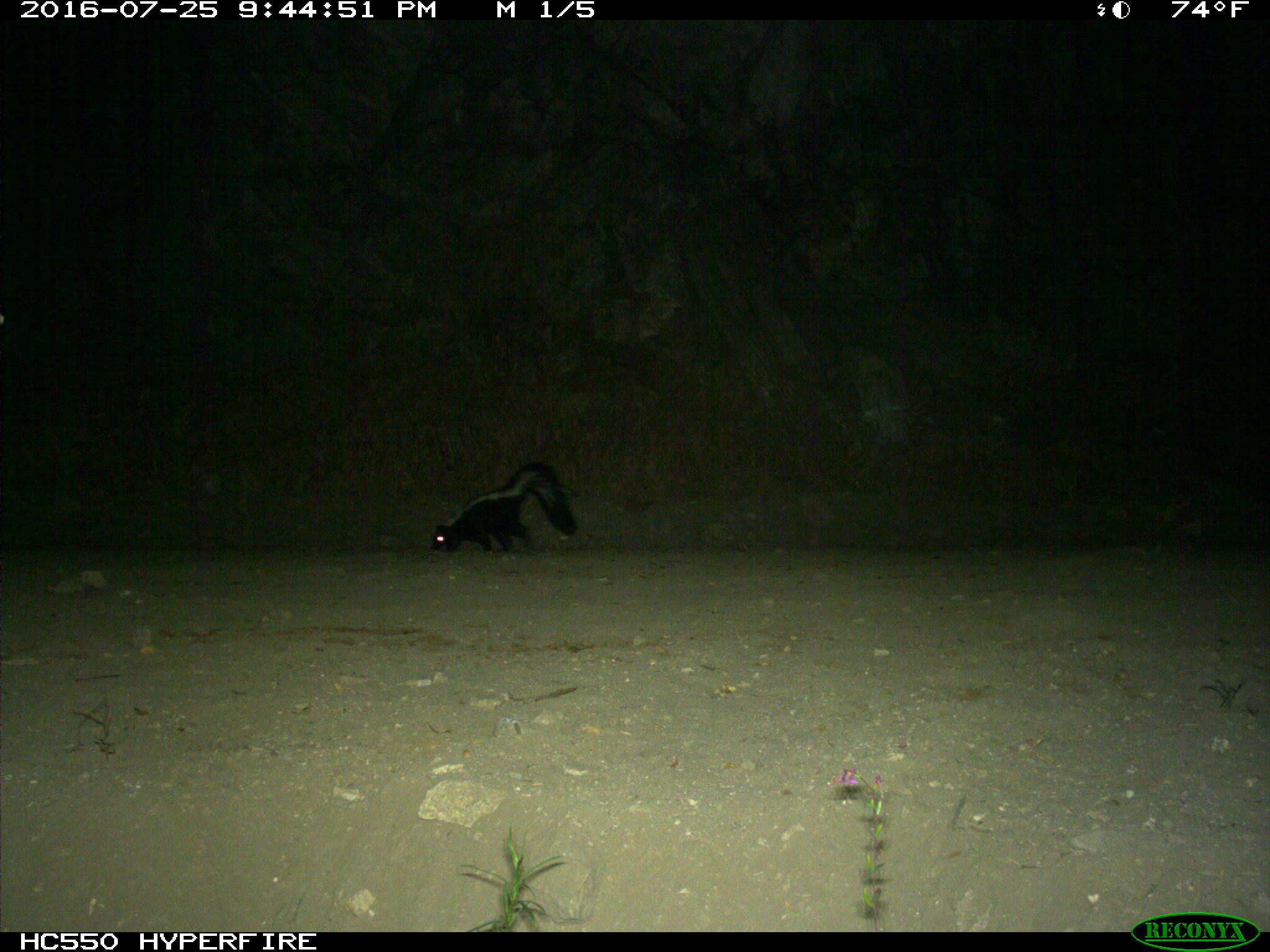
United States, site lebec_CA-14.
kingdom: Animalia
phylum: Chordata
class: Mammalia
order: Carnivora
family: Mephitidae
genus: Mephitis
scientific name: Mephitis mephitis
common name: striped skunk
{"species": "Mephitis mephitis (striped skunk)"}